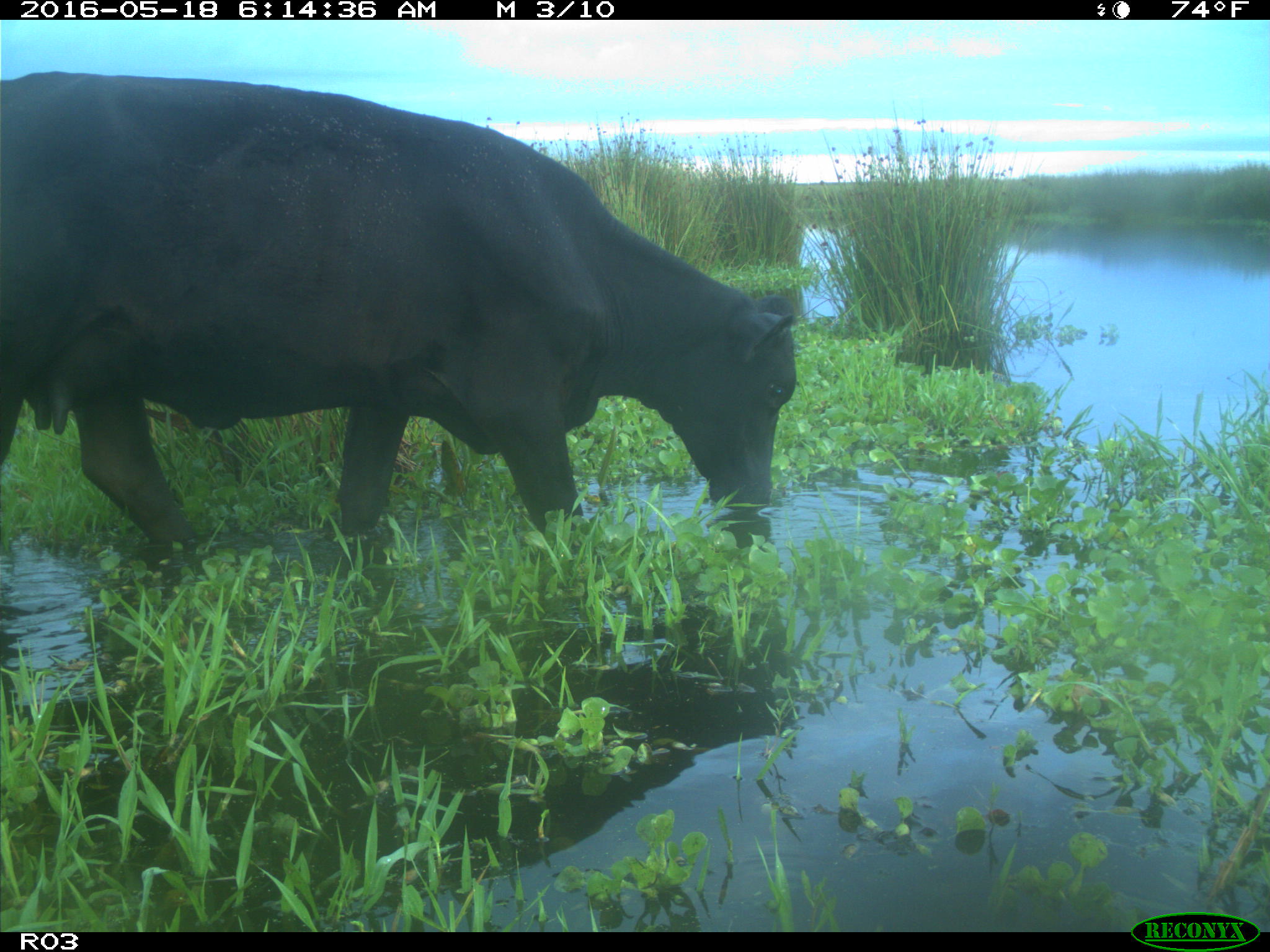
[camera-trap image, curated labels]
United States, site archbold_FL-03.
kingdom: Animalia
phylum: Chordata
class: Mammalia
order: Artiodactyla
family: Bovidae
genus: Bos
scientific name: Bos taurus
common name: domestic cow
Bos taurus (domestic cow).